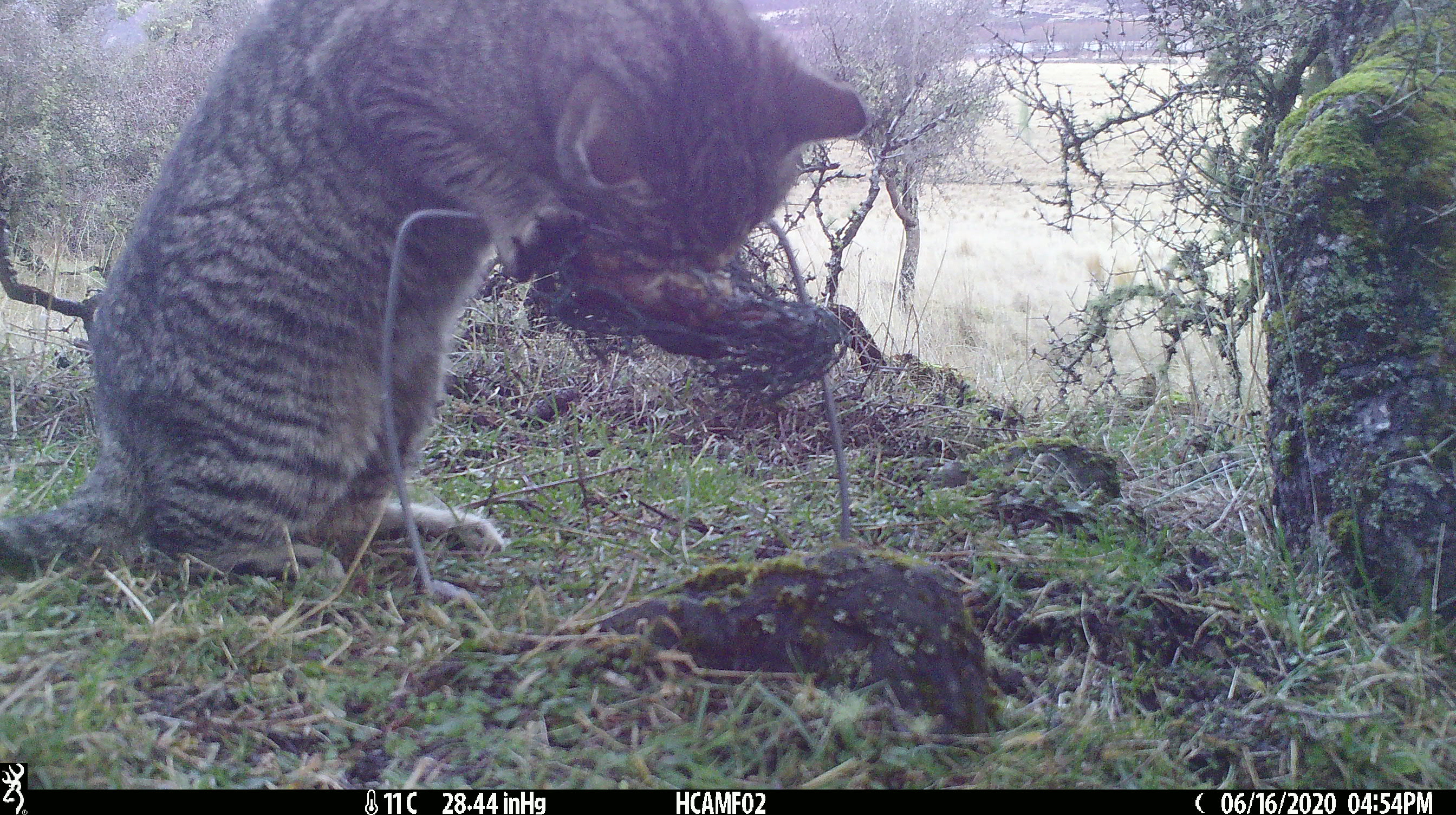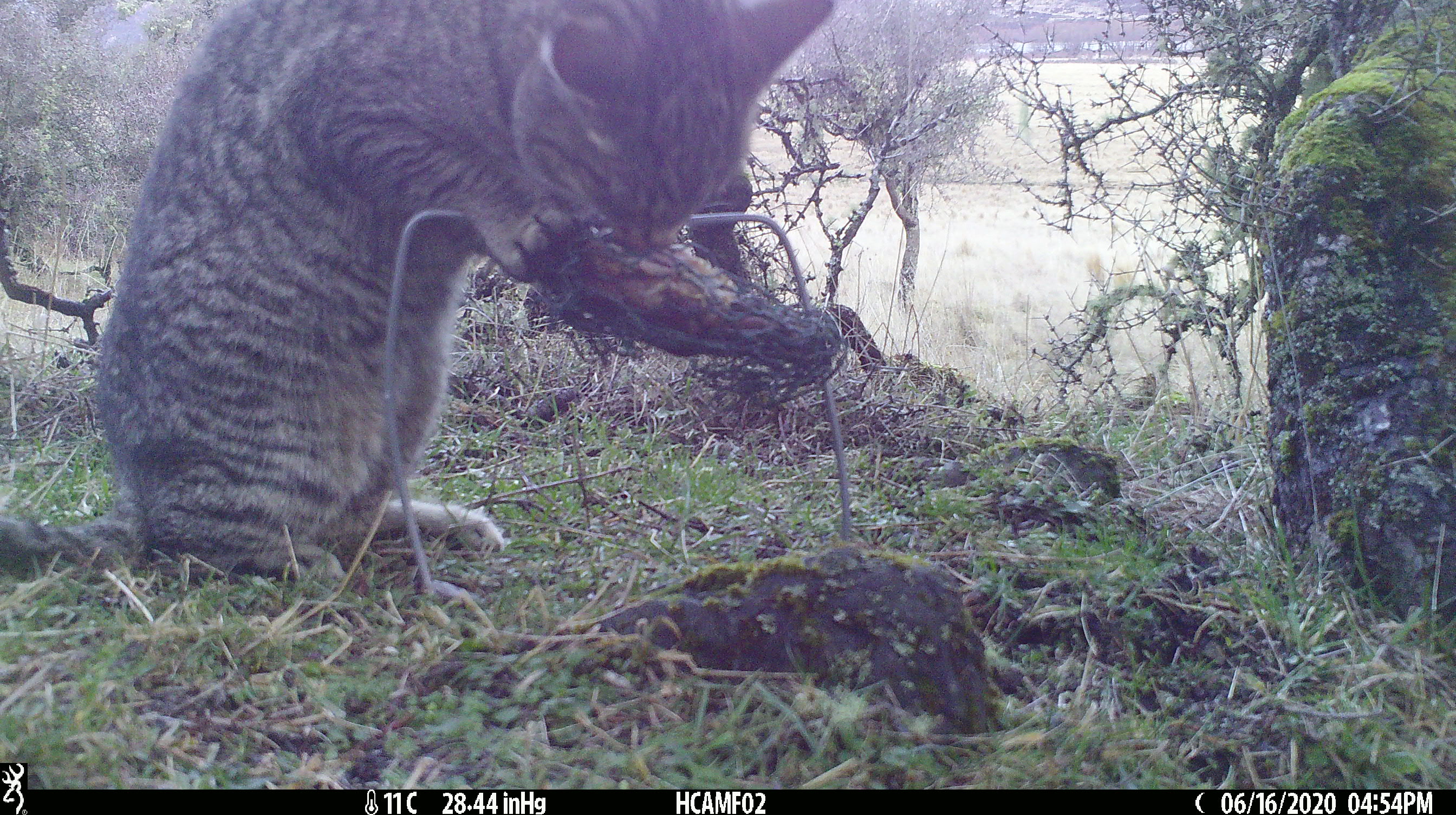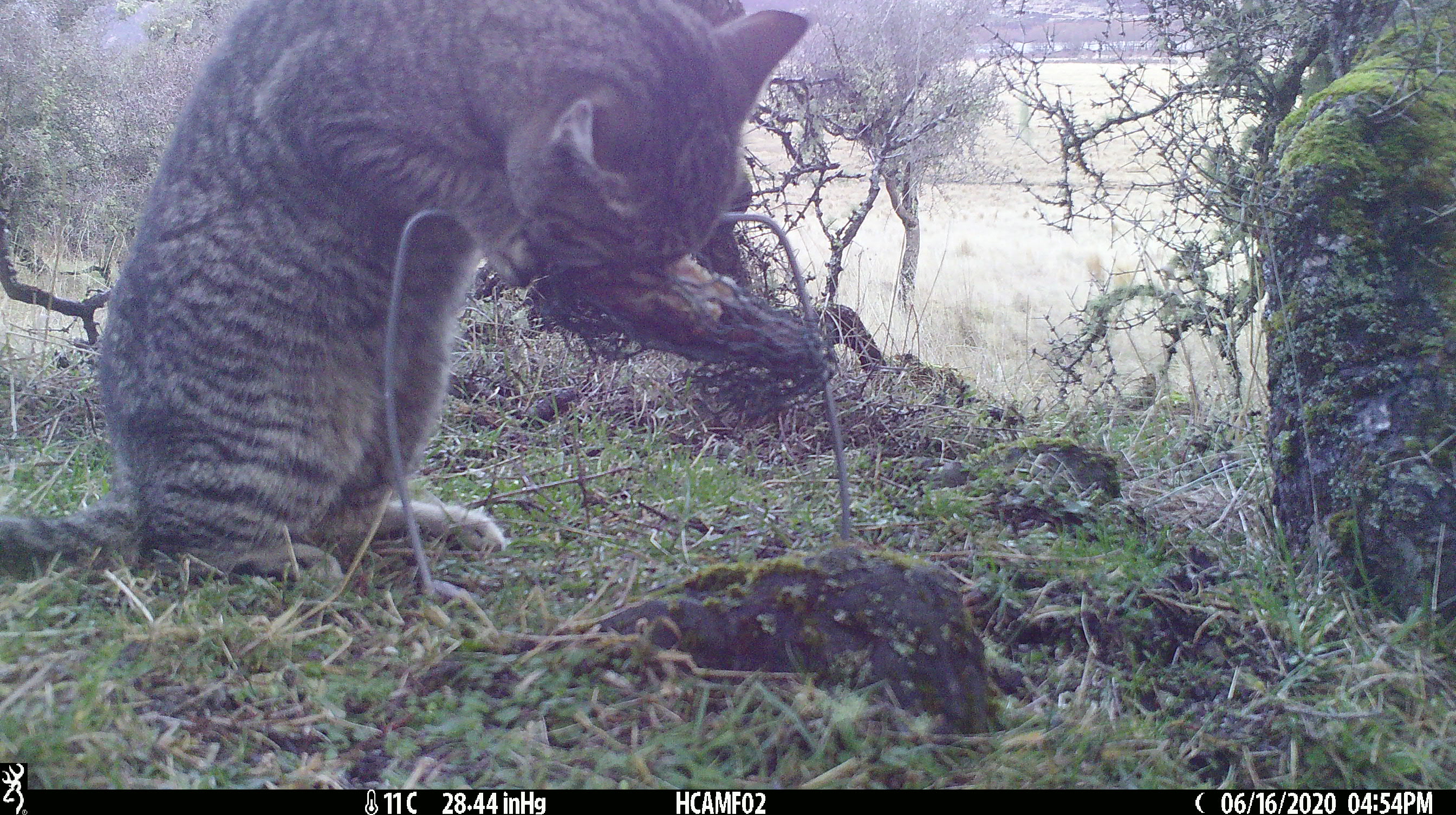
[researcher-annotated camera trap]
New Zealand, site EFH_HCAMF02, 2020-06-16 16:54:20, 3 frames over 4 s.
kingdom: Animalia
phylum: Chordata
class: Mammalia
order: Carnivora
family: Felidae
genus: Felis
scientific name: Felis catus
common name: domestic cat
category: cat